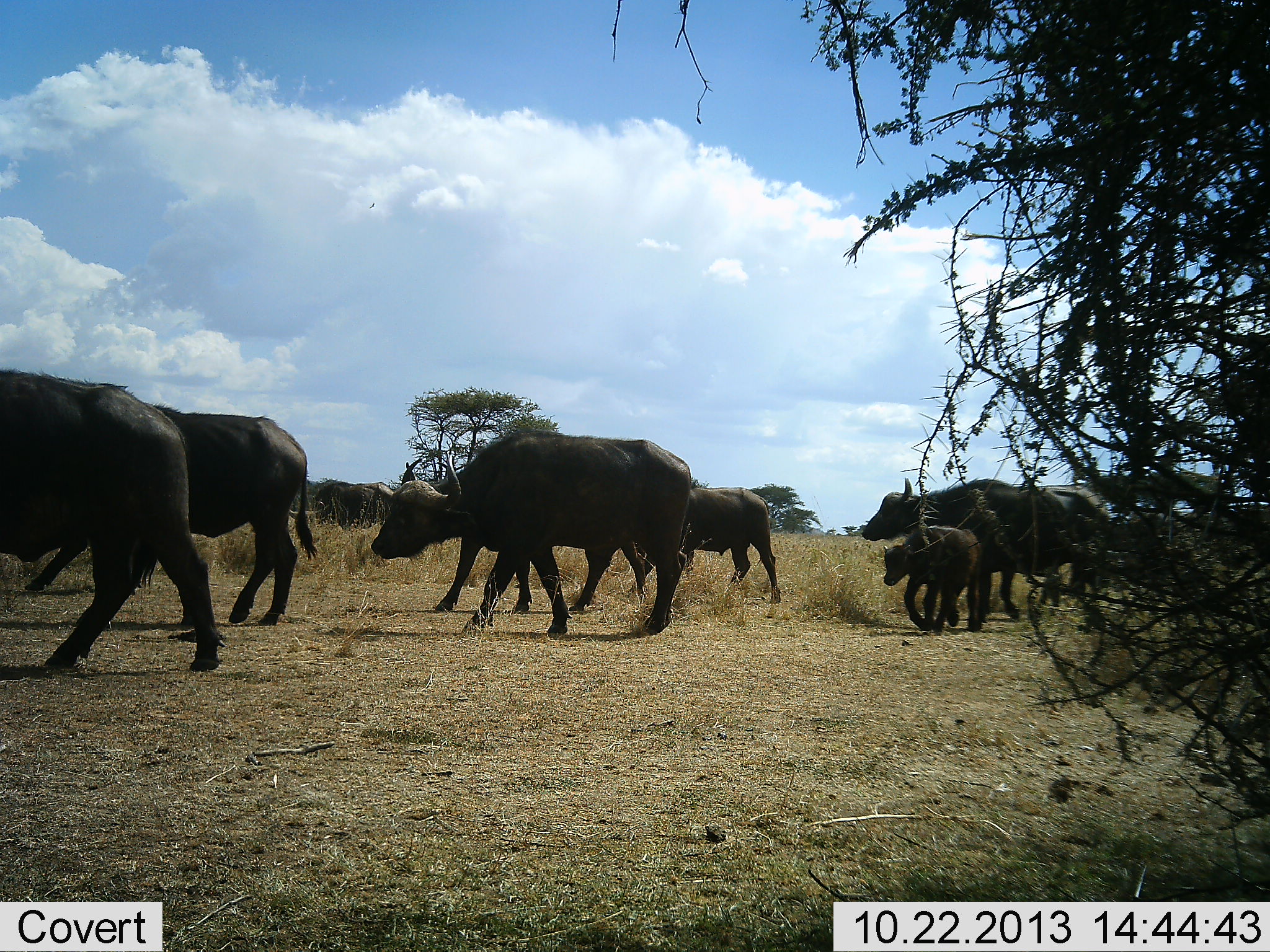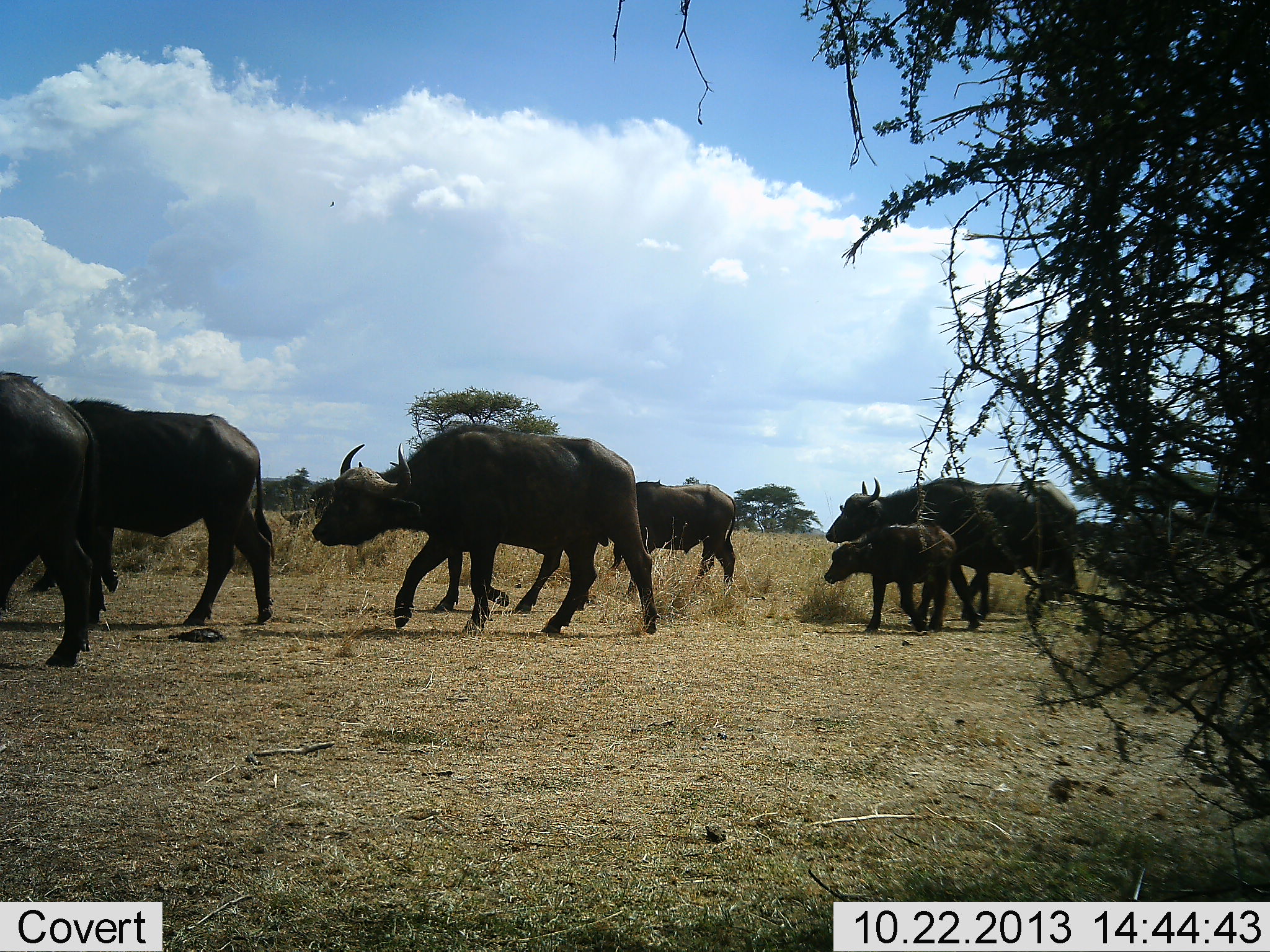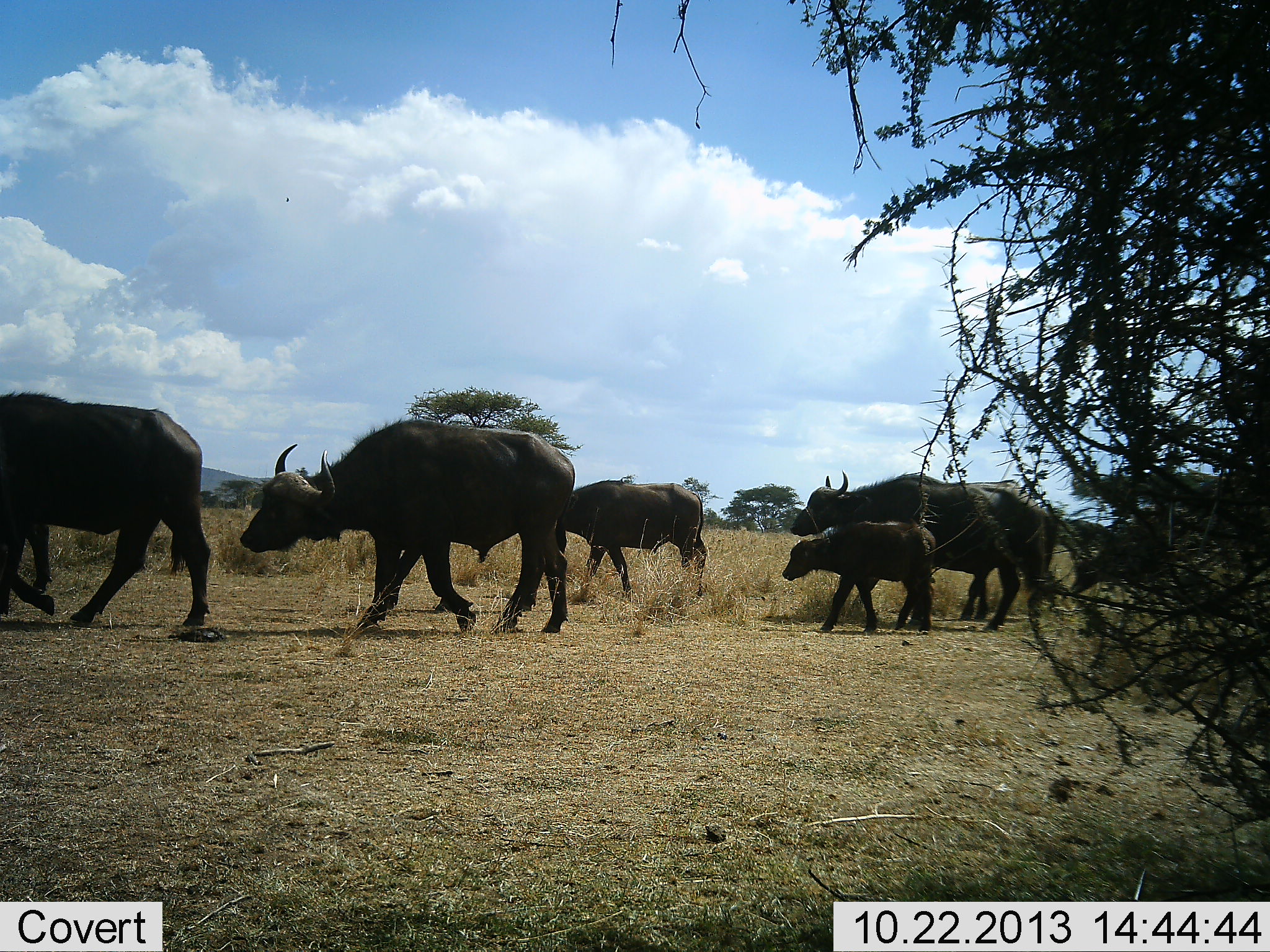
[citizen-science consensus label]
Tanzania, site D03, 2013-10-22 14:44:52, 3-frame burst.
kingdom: Animalia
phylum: Chordata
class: Mammalia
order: Artiodactyla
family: Bovidae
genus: Syncerus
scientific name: Syncerus caffer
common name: cape buffalo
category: buffalo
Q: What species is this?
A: Buffalo (cape buffalo) (Syncerus caffer).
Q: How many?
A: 8.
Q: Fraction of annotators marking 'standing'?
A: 0%.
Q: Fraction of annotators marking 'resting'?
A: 0%.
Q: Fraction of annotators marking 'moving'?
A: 100%.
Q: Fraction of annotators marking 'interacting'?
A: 0%.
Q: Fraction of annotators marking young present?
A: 90%.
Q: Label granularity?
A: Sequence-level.